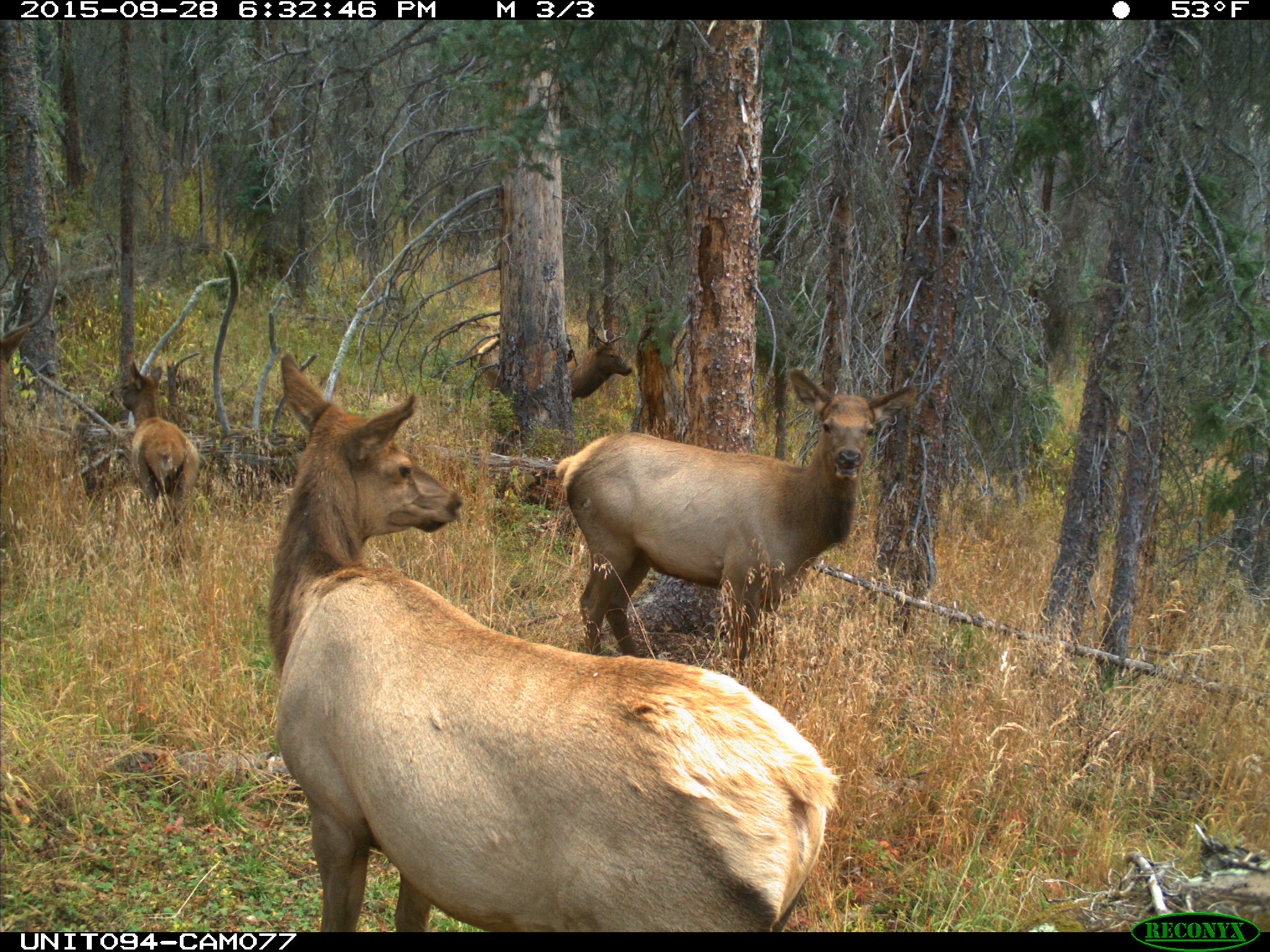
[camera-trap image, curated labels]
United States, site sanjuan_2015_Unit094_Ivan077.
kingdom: Animalia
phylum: Chordata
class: Mammalia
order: Artiodactyla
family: Cervidae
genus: Cervus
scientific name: Cervus elaphus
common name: red deer